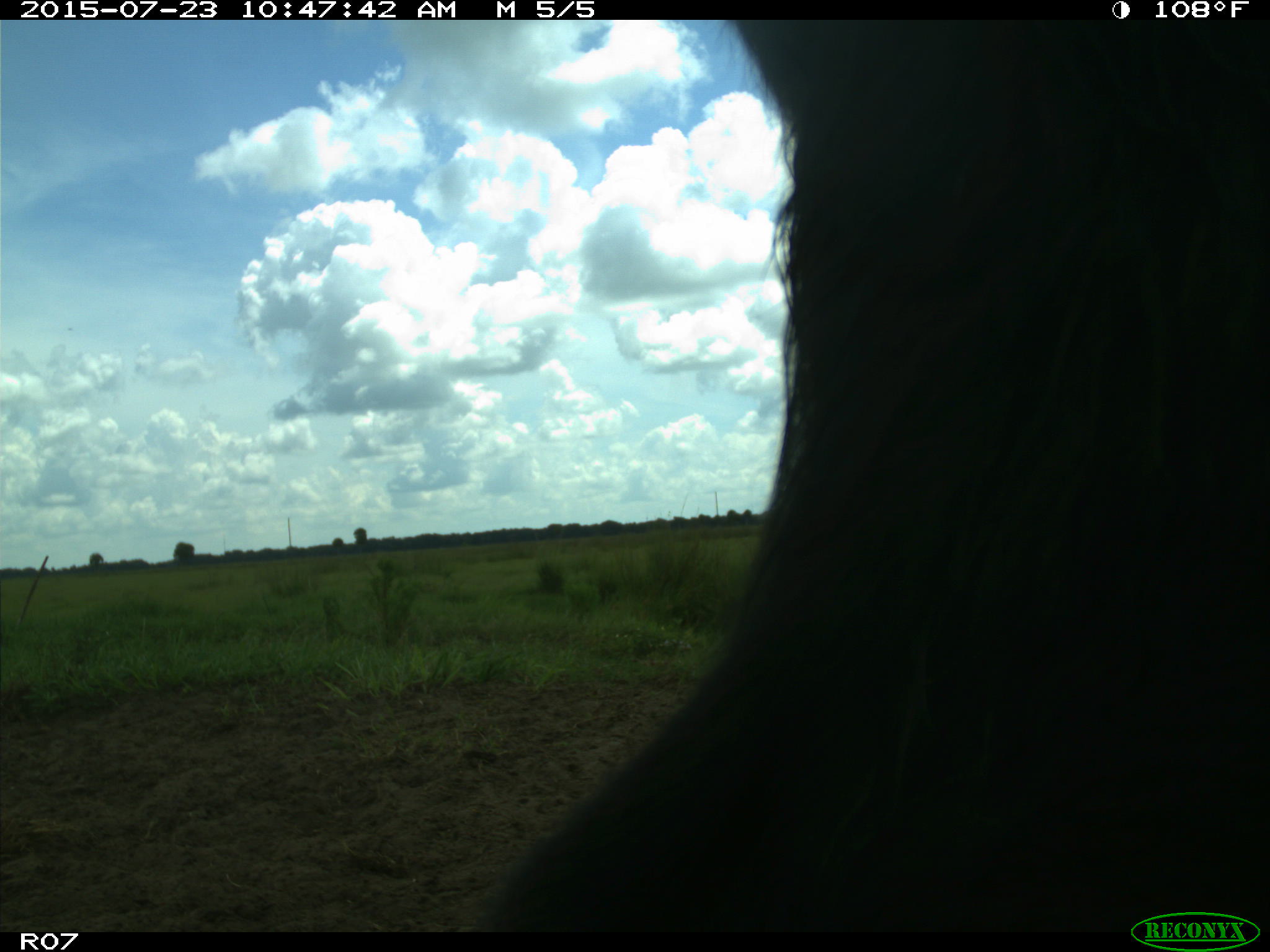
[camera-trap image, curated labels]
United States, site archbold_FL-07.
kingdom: Animalia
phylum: Chordata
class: Mammalia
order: Artiodactyla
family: Bovidae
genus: Bos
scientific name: Bos taurus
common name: domestic cow